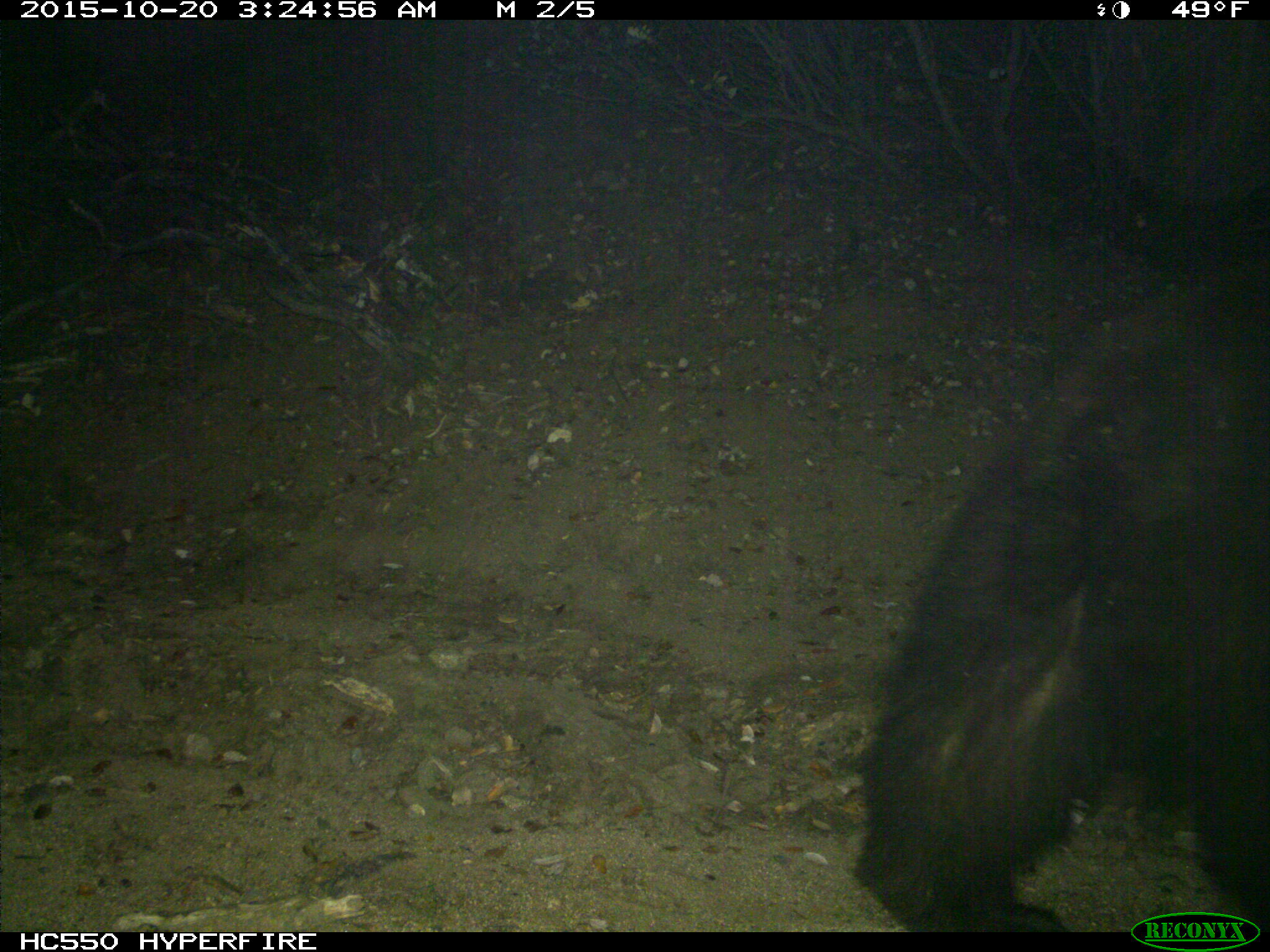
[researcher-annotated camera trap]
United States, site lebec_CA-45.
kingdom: Animalia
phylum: Chordata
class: Mammalia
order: Carnivora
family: Ursidae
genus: Ursus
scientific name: Ursus americanus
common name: american black bear